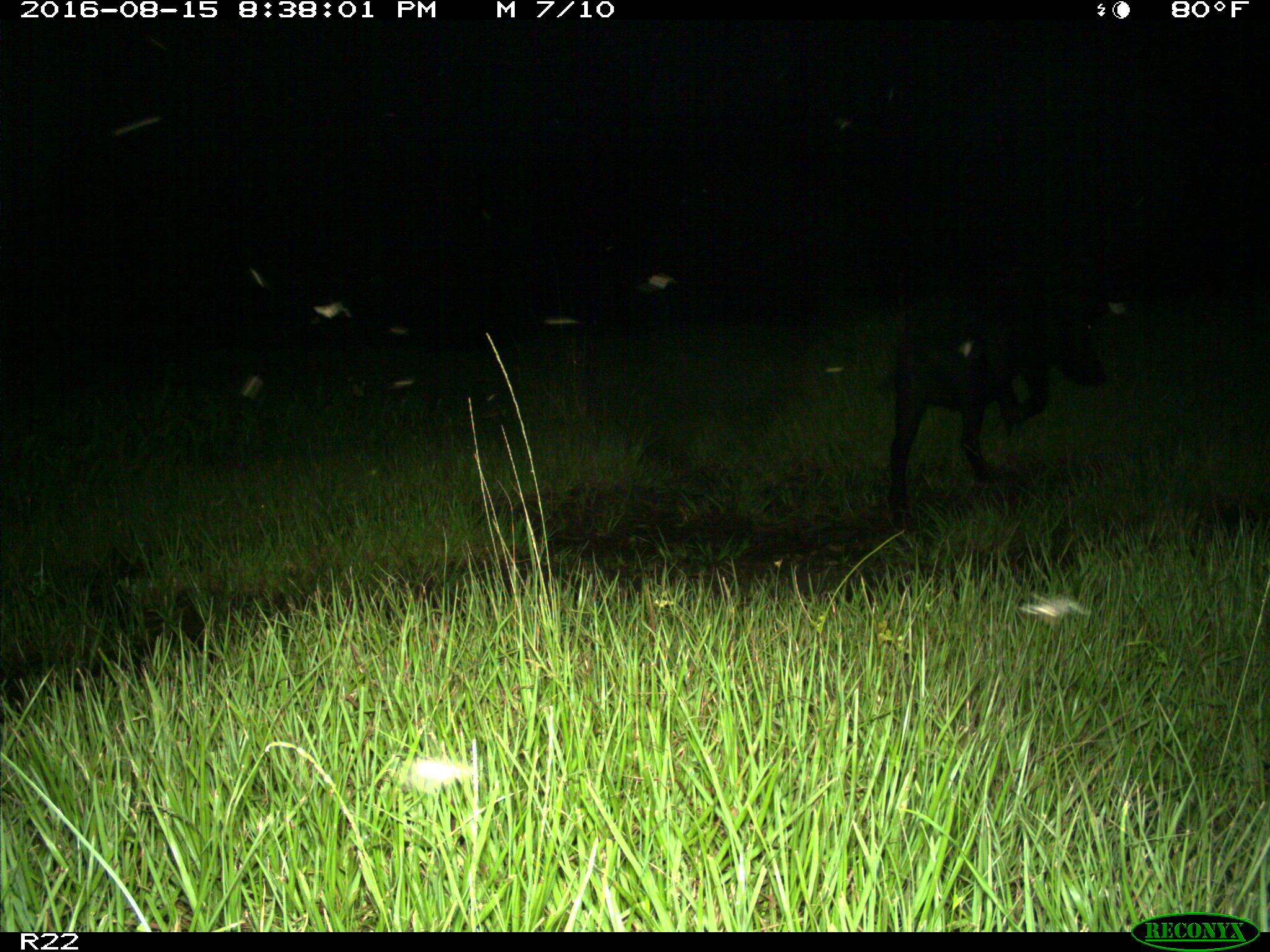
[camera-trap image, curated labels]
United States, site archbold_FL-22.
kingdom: Animalia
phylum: Chordata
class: Mammalia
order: Artiodactyla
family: Suidae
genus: Sus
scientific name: Sus scrofa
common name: wild boar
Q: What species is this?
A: Sus scrofa (wild boar).